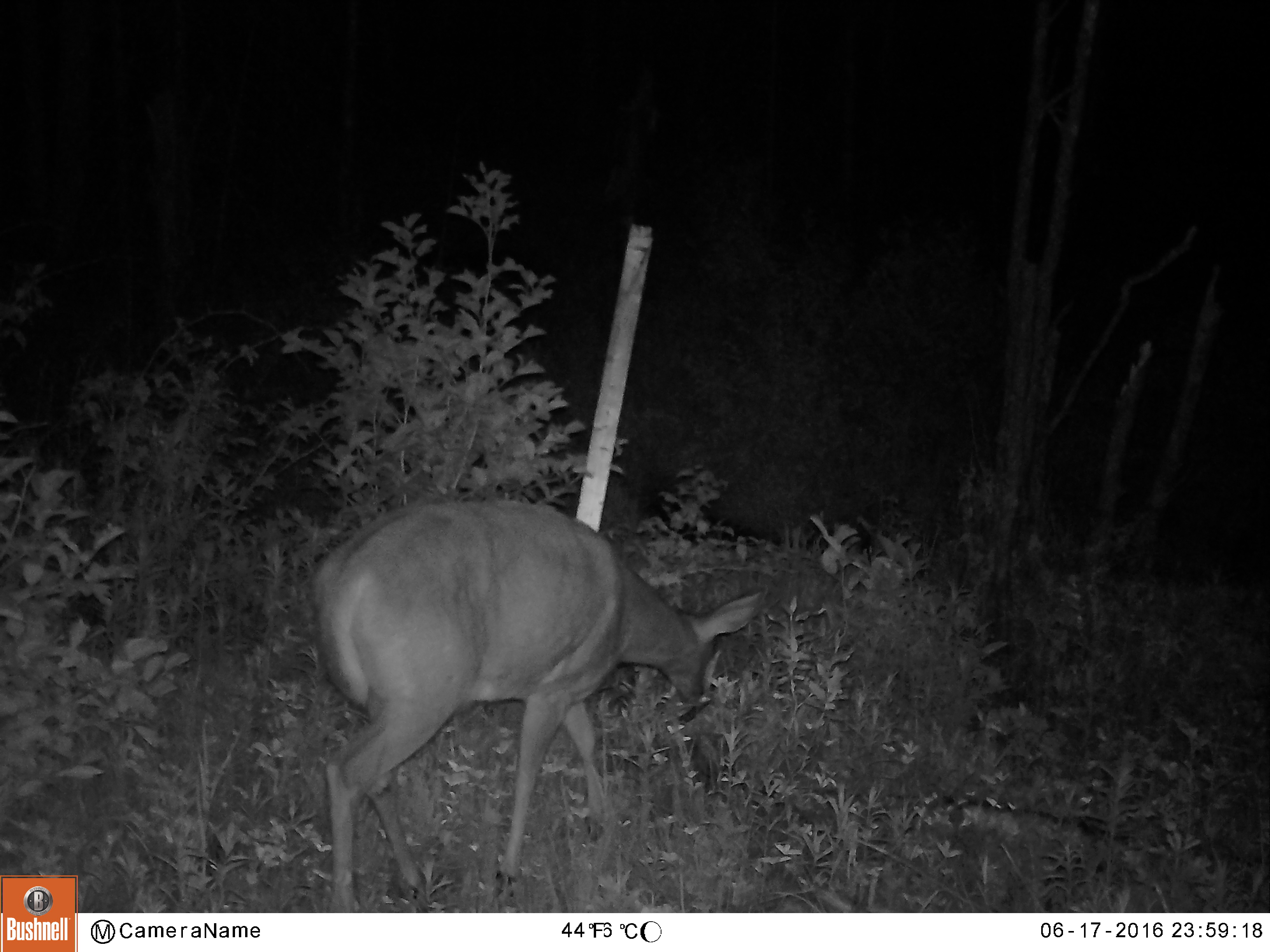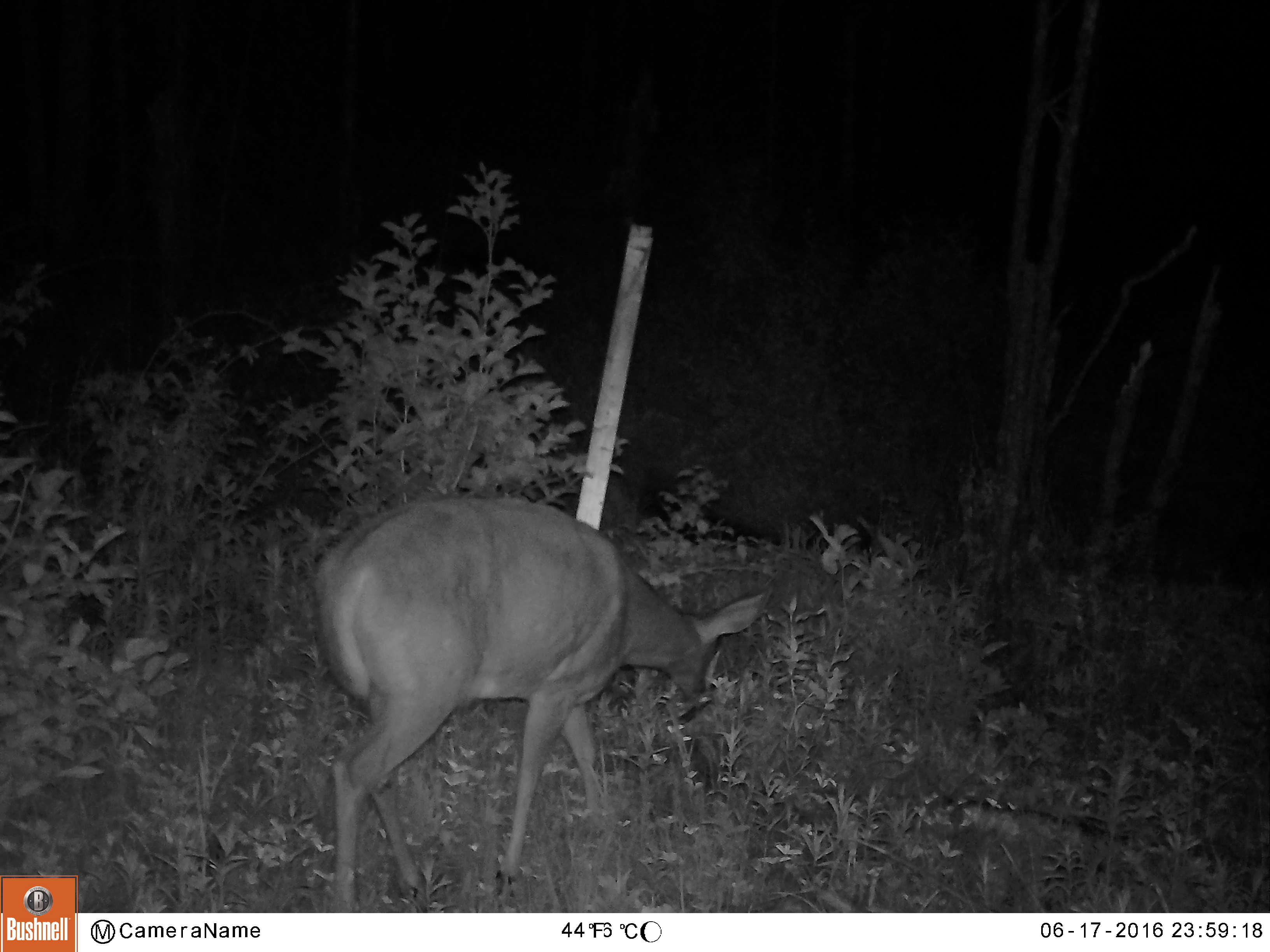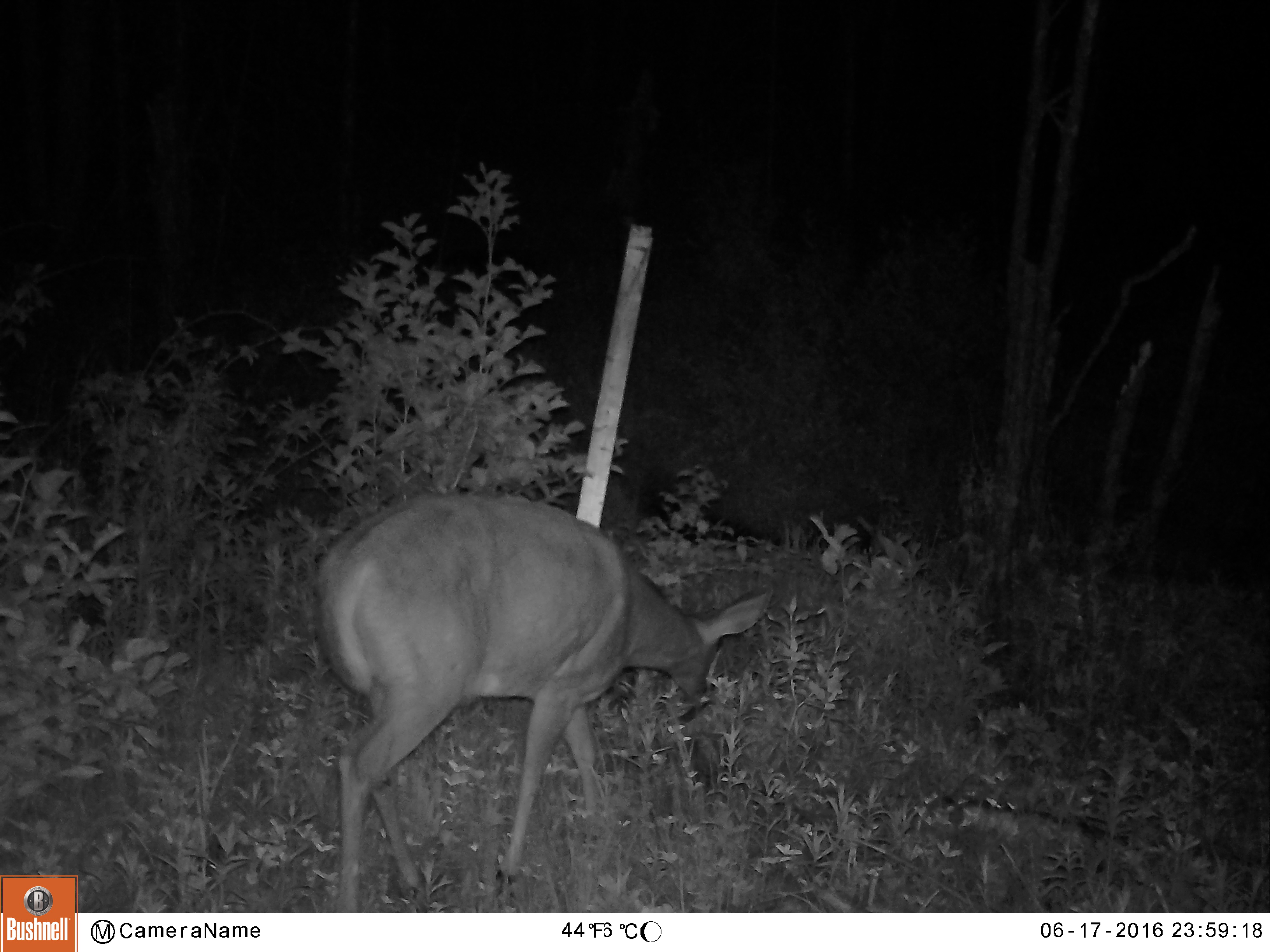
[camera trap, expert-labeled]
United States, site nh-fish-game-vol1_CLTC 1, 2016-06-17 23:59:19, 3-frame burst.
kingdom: Animalia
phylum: Chordata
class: Mammalia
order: Artiodactyla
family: Cervidae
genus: Odocoileus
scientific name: Odocoileus virginianus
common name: white-tailed deer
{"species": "white-tailed deer (Odocoileus virginianus)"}